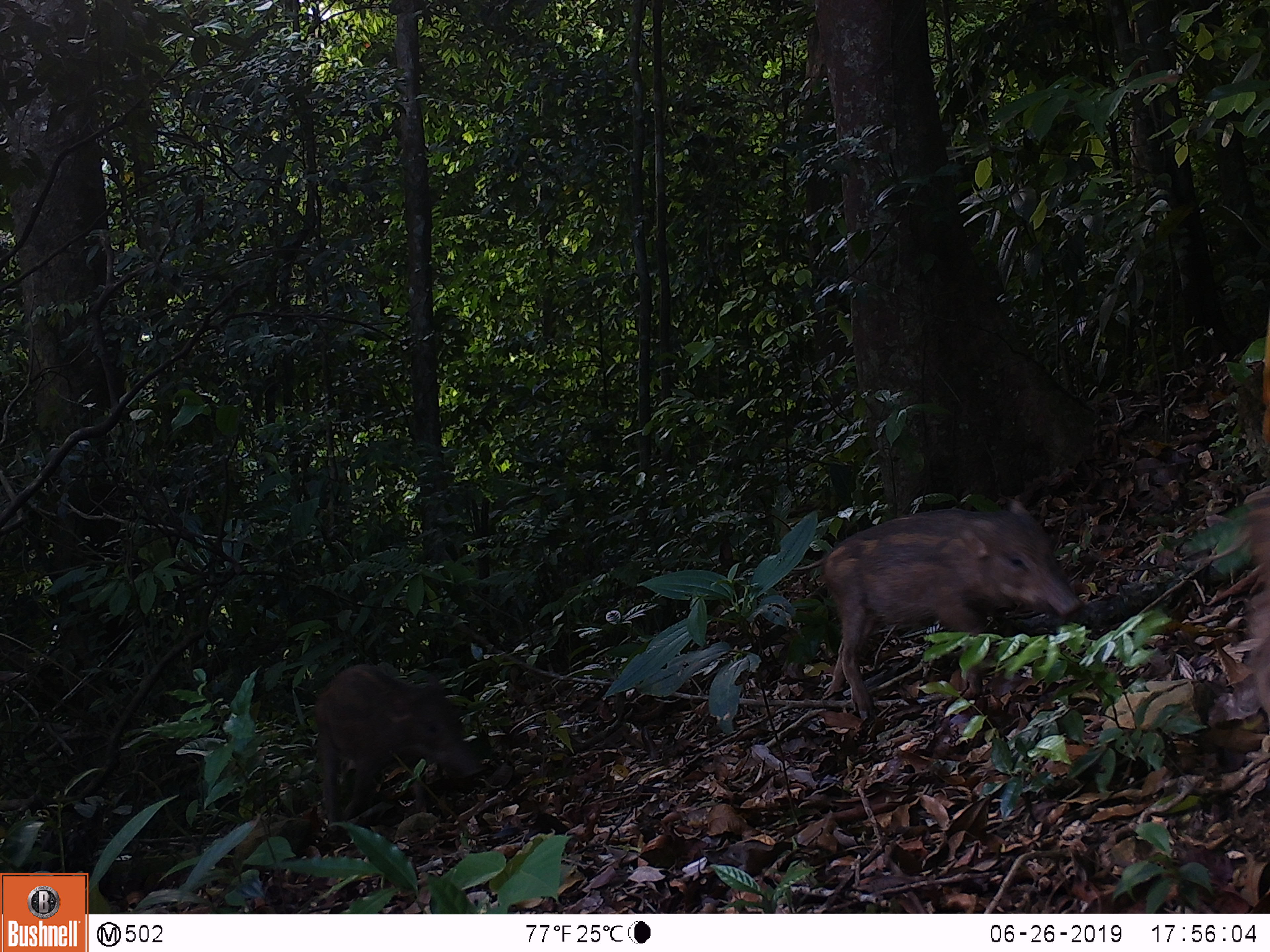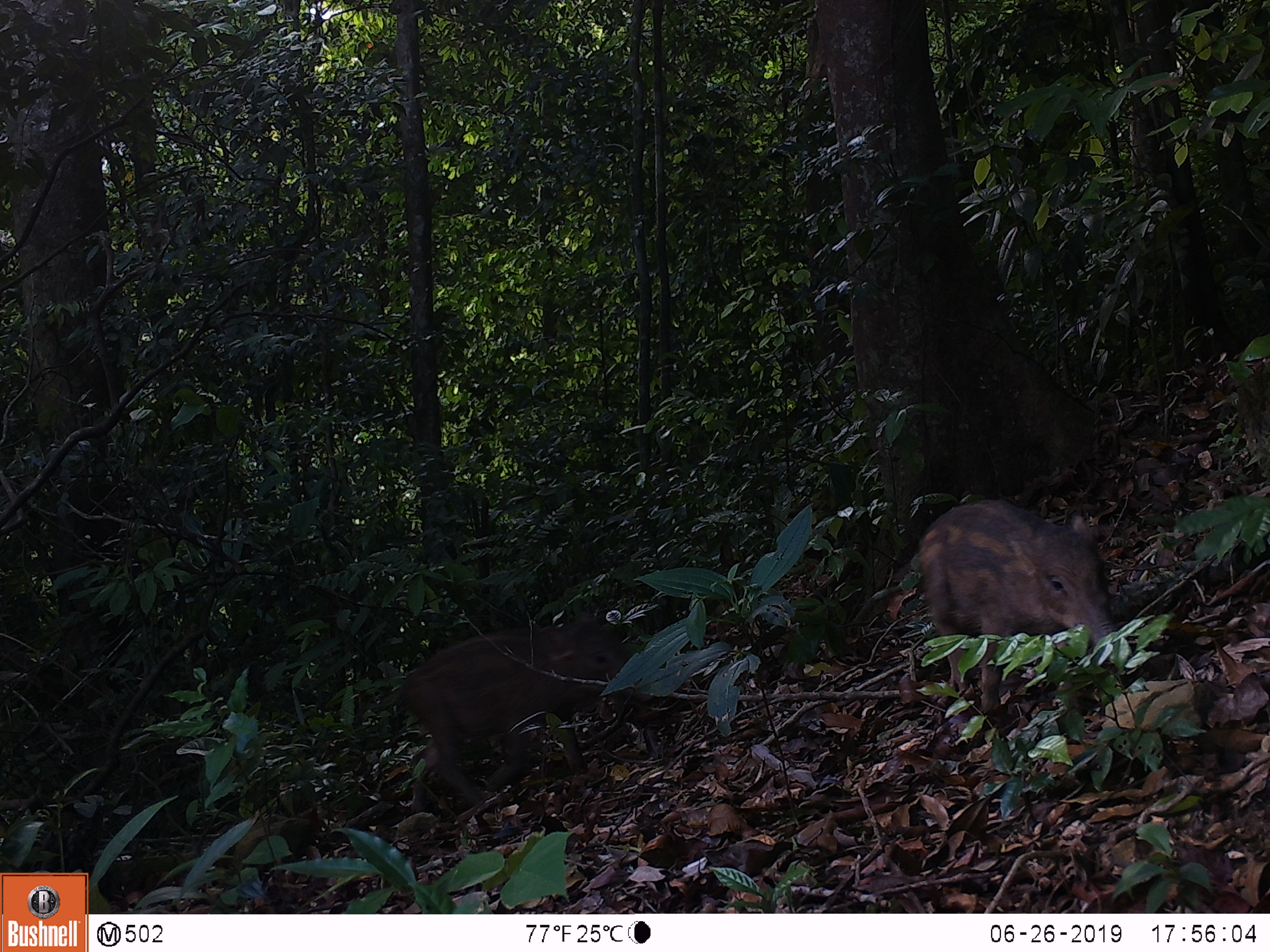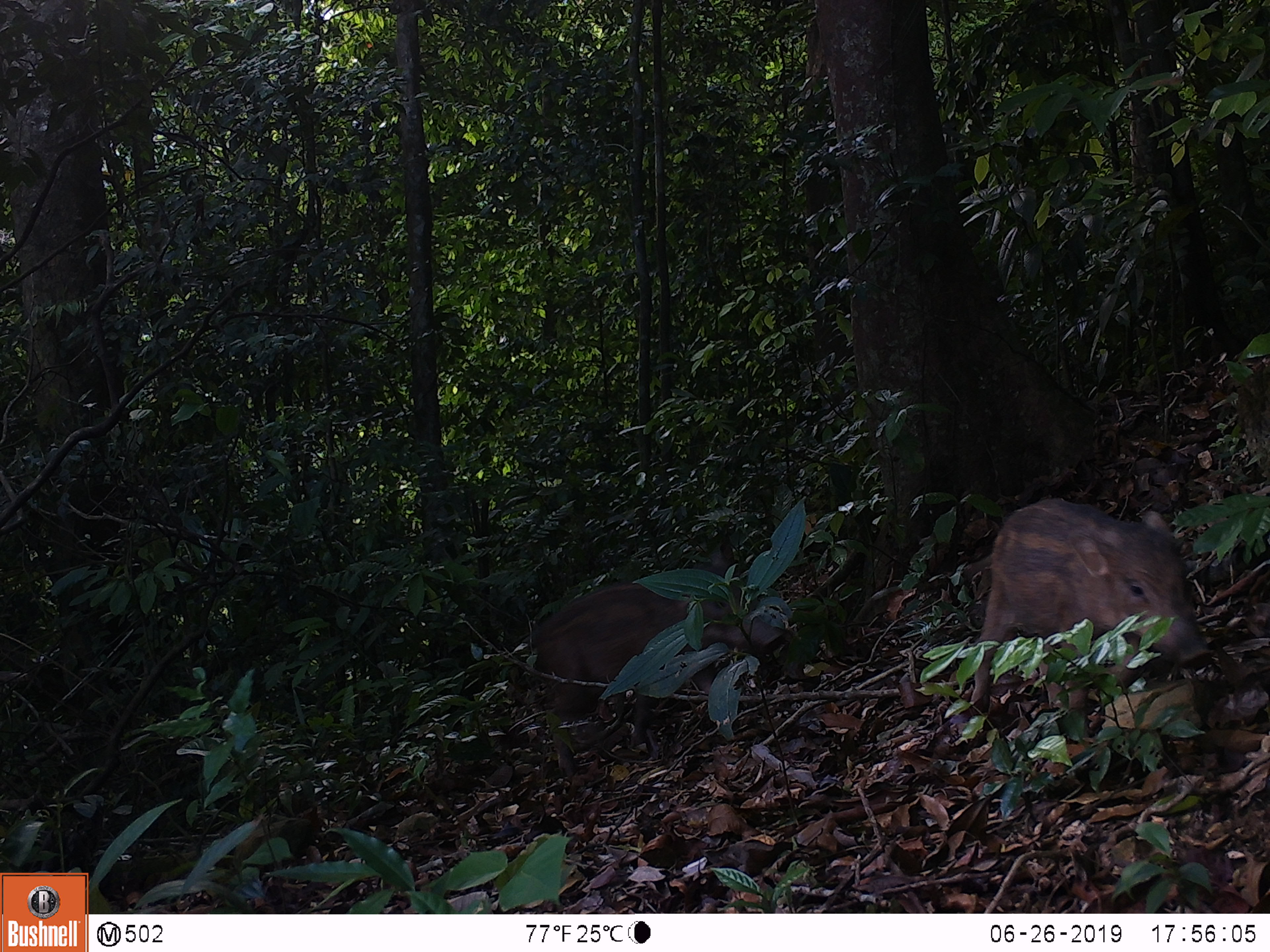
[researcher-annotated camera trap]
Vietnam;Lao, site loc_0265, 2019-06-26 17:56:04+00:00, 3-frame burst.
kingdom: Animalia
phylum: Chordata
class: Mammalia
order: Artiodactyla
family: Suidae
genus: Sus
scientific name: Sus scrofa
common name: eurasian wild pig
Eurasian wild pig (Sus scrofa). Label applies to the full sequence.